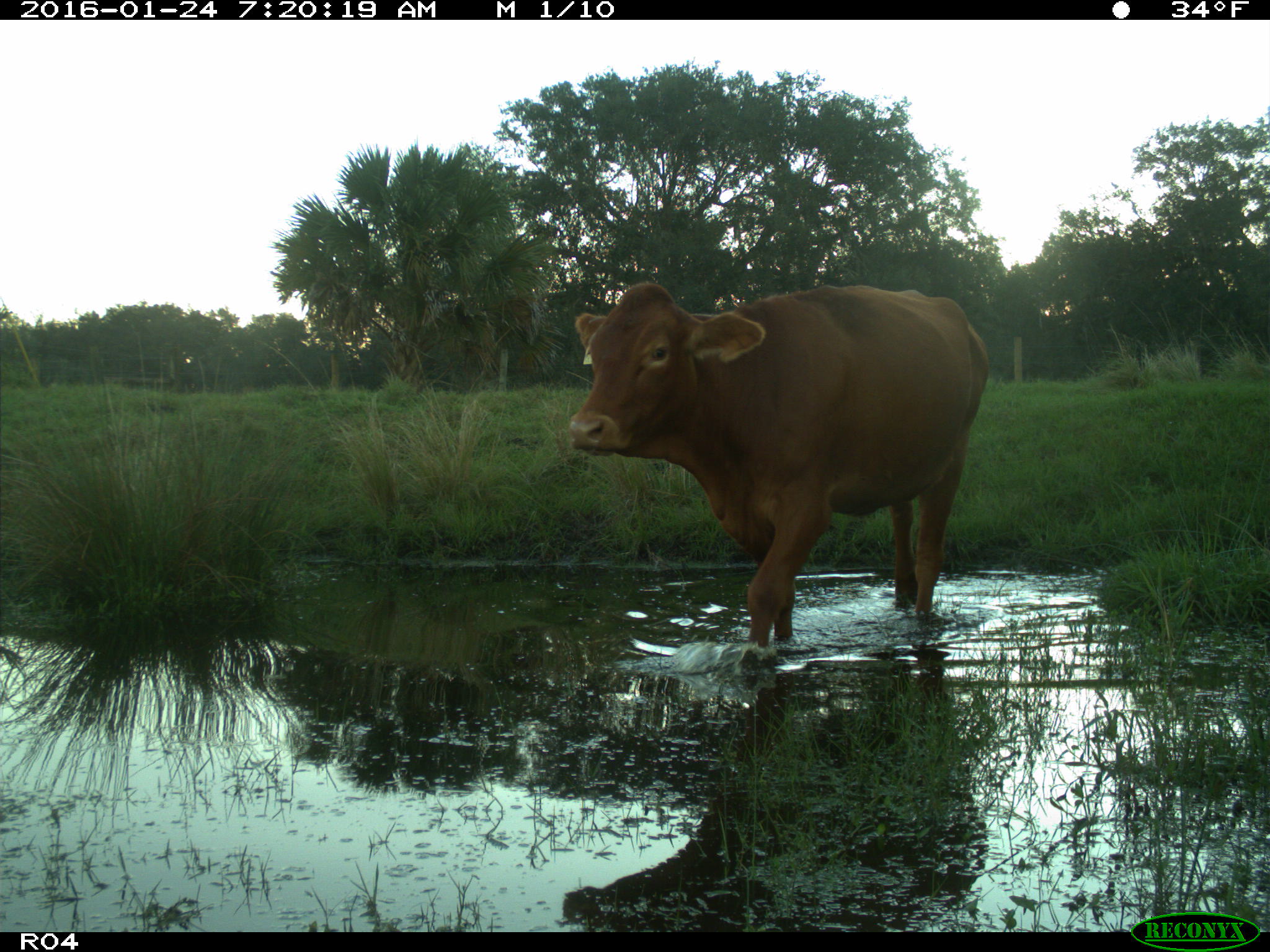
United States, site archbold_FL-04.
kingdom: Animalia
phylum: Chordata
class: Mammalia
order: Artiodactyla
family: Bovidae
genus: Bos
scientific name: Bos taurus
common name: domestic cow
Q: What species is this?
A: Bos taurus (domestic cow).